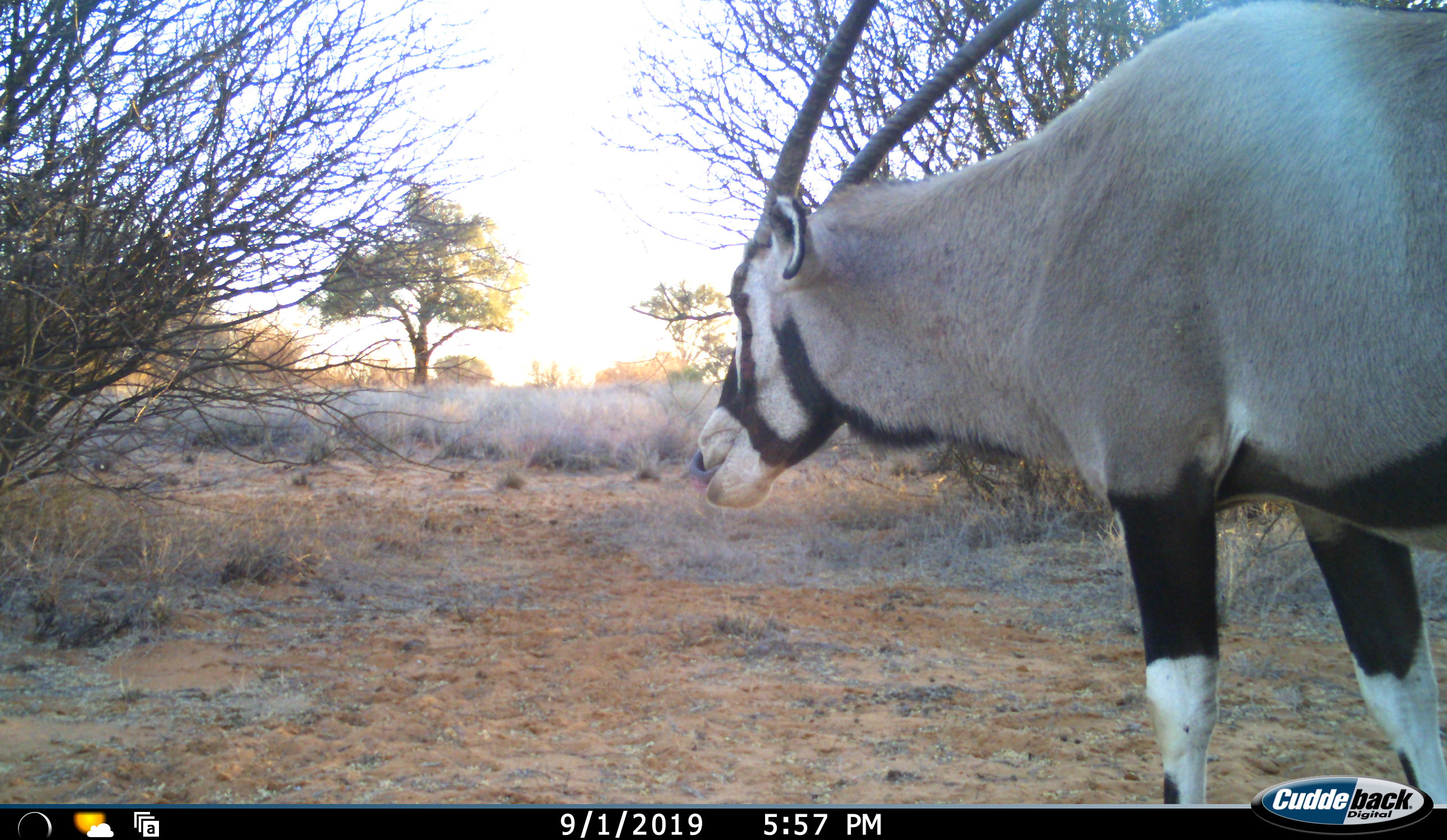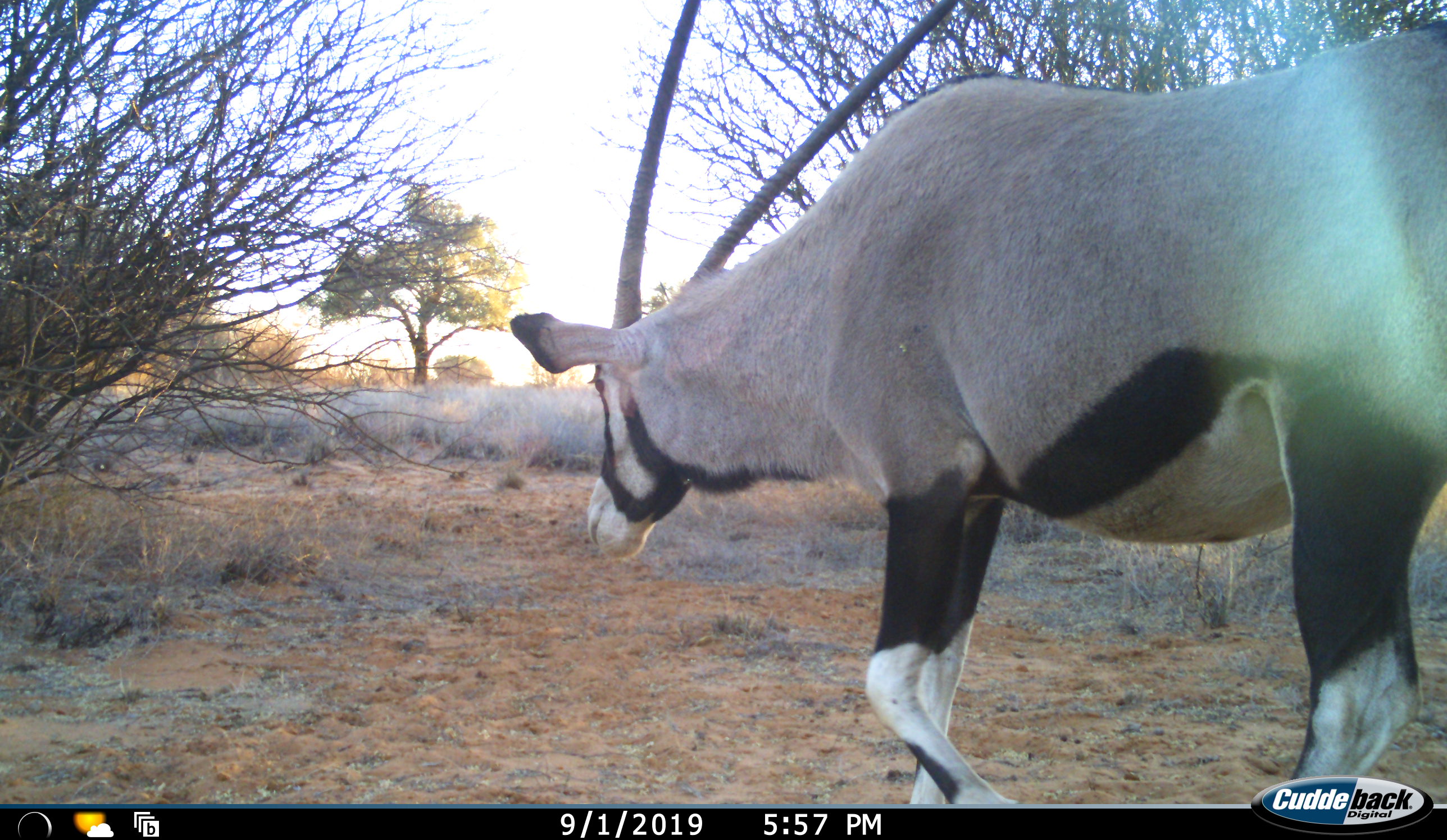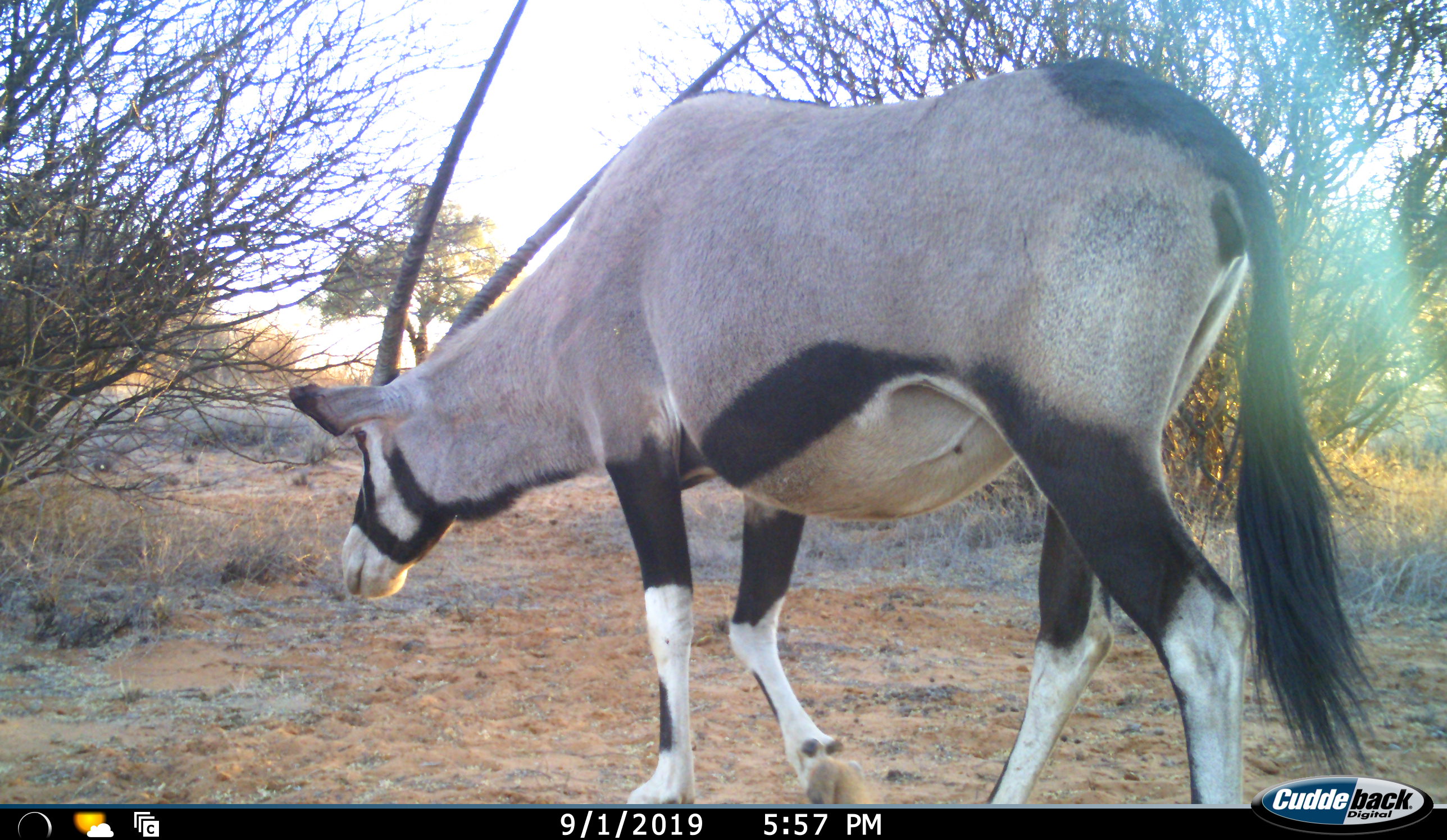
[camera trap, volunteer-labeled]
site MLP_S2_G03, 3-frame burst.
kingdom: Animalia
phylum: Chordata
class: Mammalia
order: Artiodactyla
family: Bovidae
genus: Oryx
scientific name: Oryx gazella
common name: gemsbok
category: oryx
Oryx (gemsbok) (Oryx gazella), count 1. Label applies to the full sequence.